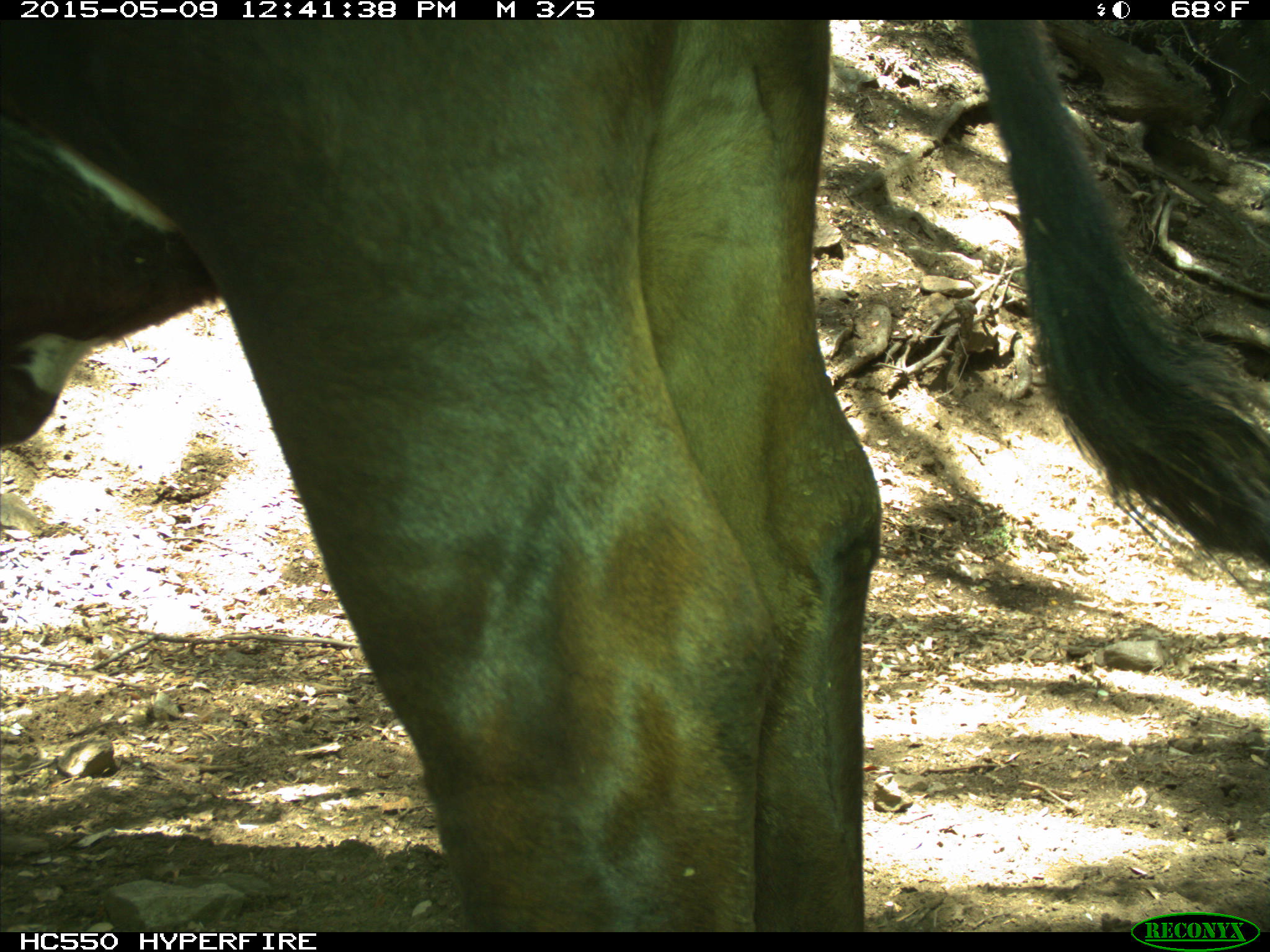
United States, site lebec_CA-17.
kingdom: Animalia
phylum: Chordata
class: Mammalia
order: Artiodactyla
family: Bovidae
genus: Bos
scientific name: Bos taurus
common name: domestic cow